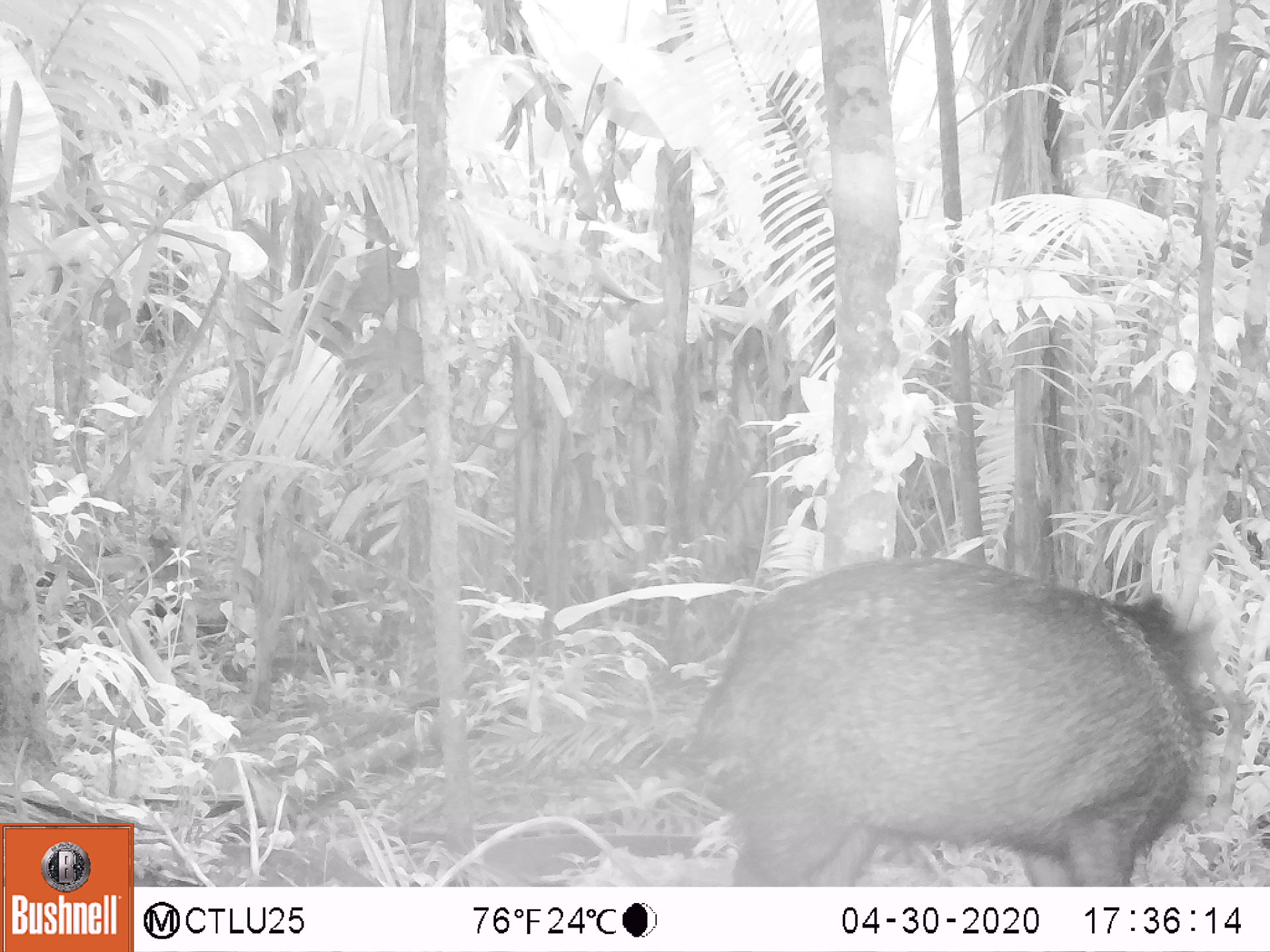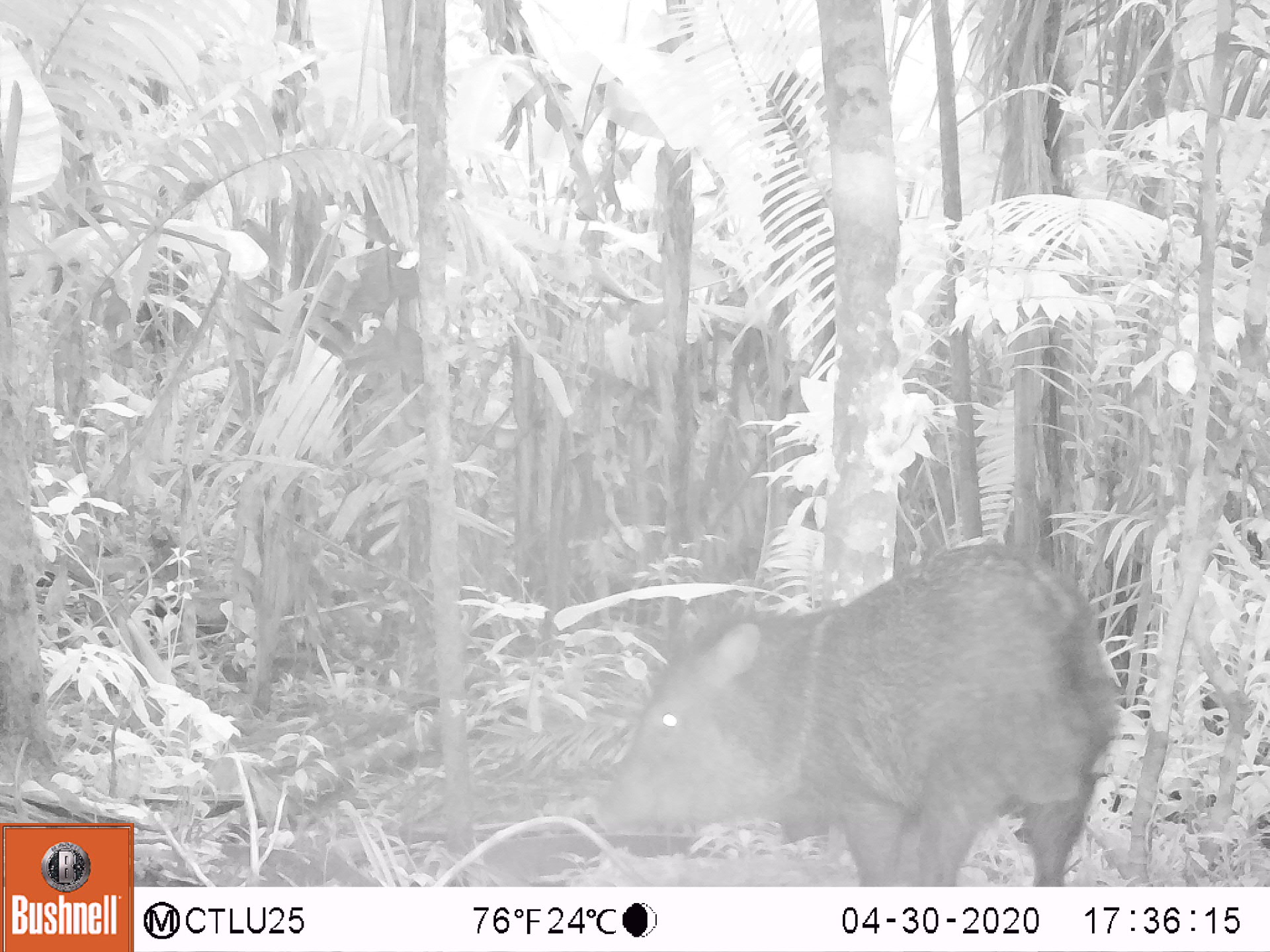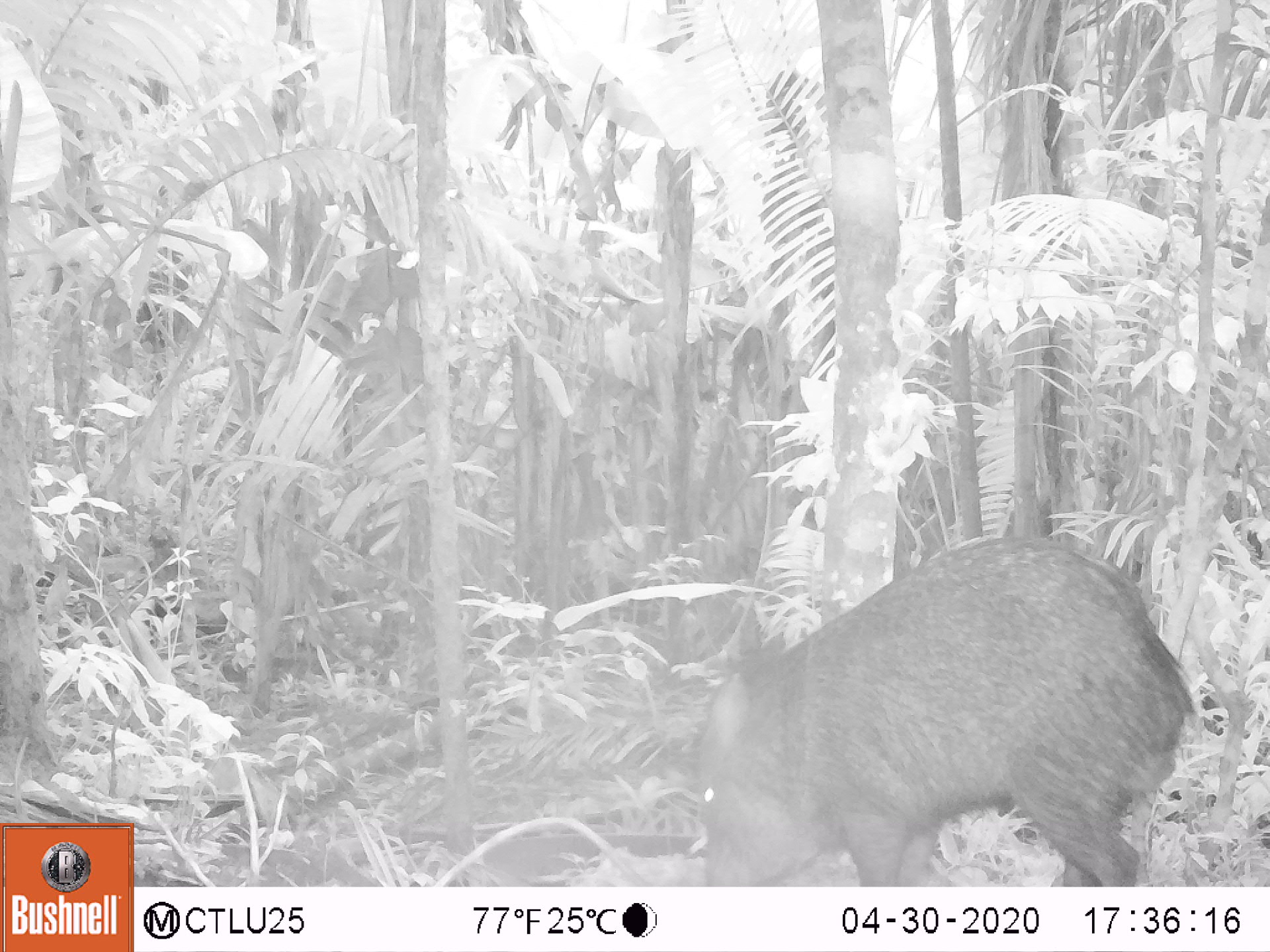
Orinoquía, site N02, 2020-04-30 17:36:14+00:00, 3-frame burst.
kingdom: Animalia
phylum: Chordata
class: Mammalia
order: Artiodactyla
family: Tayassuidae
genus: Pecari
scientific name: Pecari tajacu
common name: collared peccary